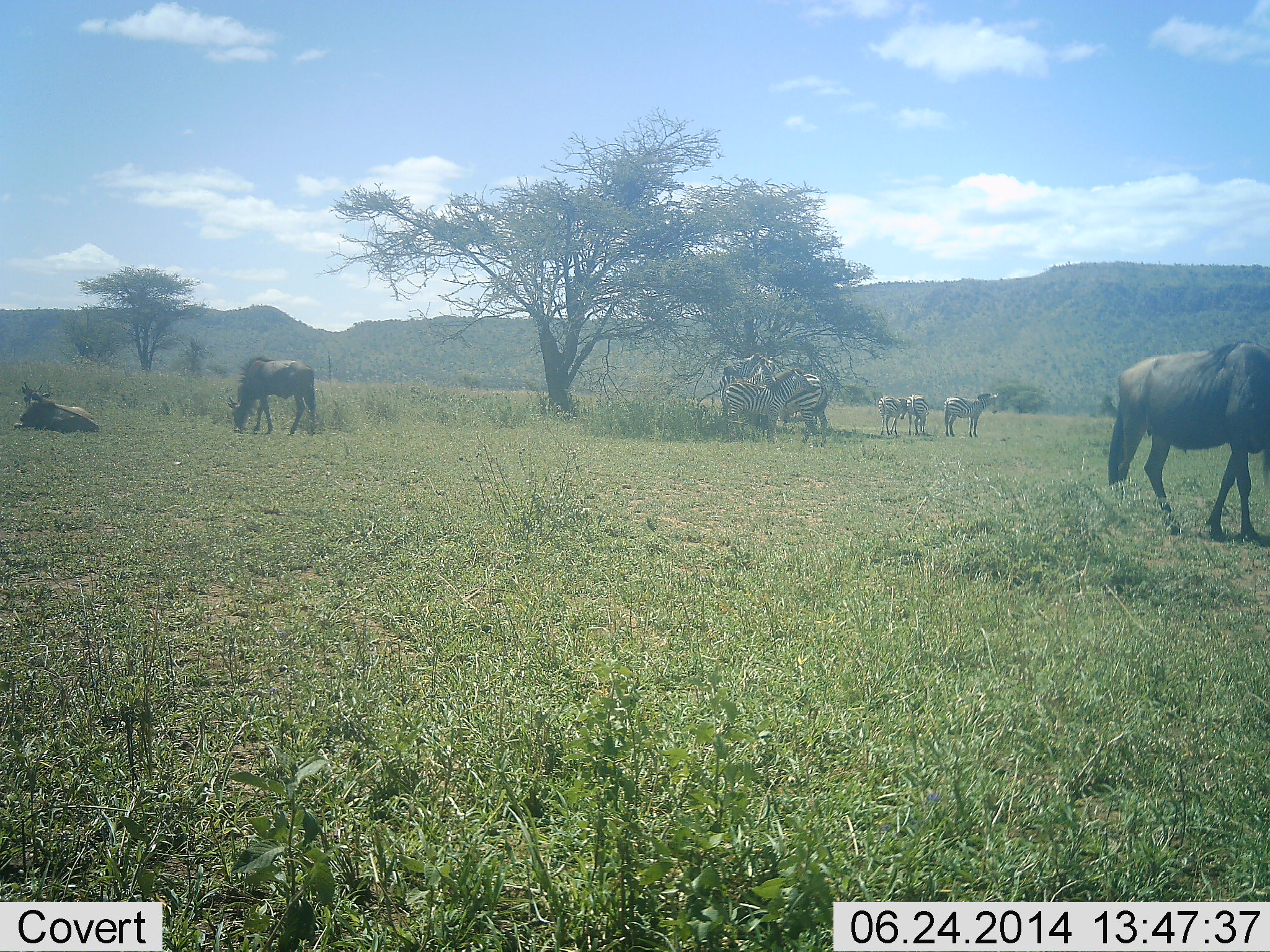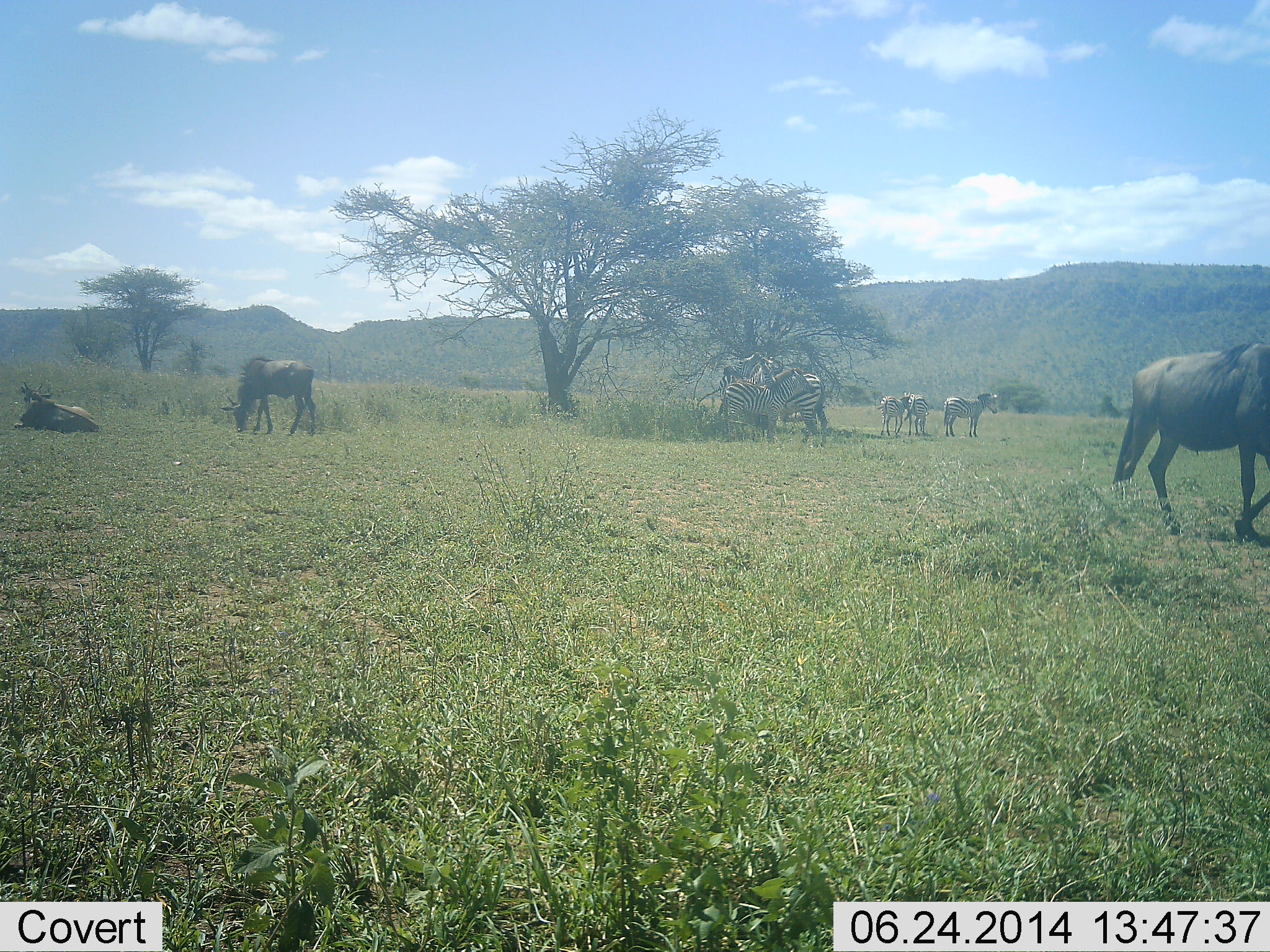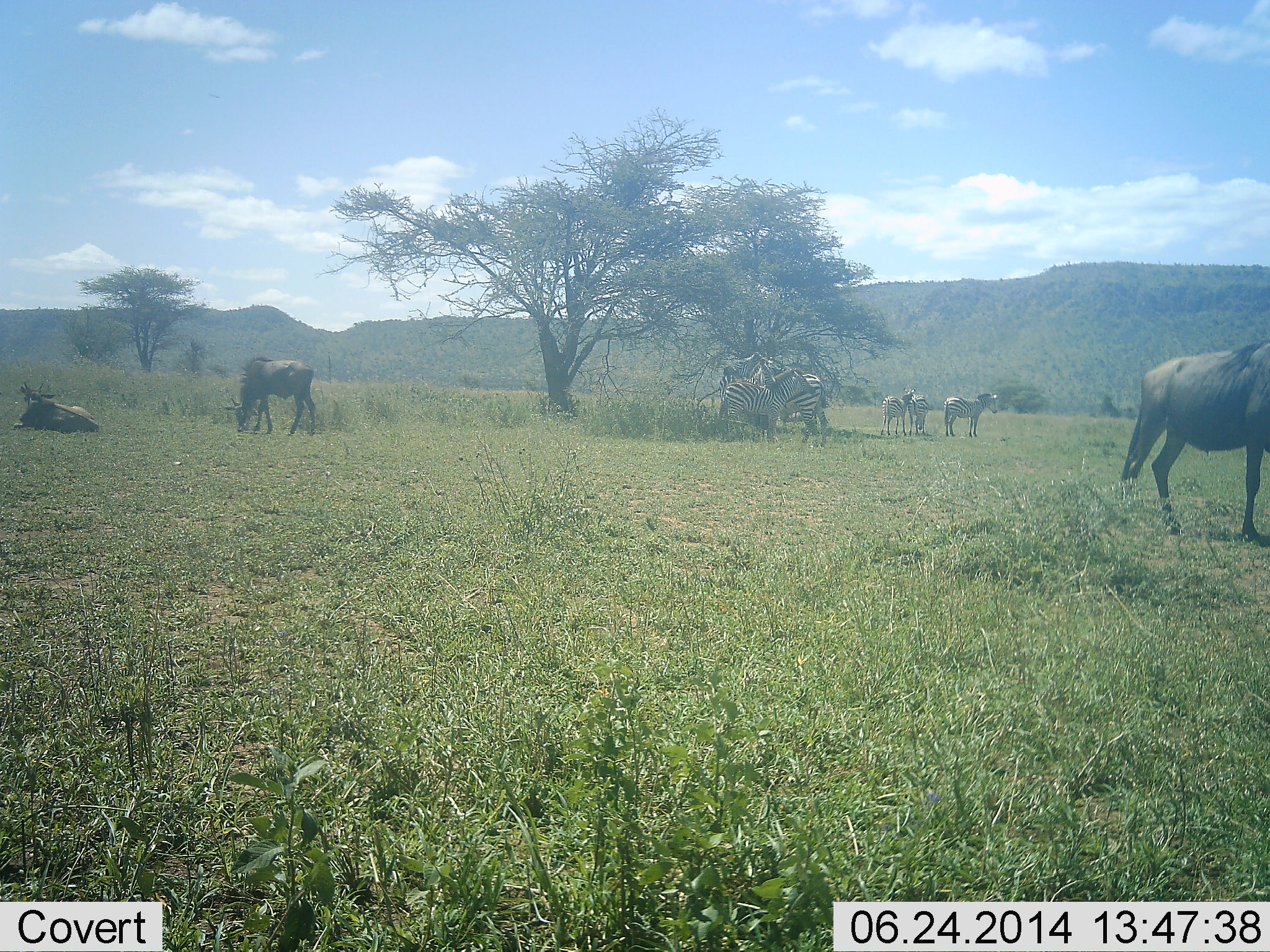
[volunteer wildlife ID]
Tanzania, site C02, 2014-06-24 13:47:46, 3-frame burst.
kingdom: Animalia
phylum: Chordata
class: Mammalia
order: Artiodactyla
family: Bovidae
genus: Connochaetes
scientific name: Connochaetes taurinus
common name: blue wildebeest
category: wildebeest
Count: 3.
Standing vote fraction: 40%.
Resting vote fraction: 90%.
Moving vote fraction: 80%.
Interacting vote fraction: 0%.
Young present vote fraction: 0%.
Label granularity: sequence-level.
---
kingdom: Animalia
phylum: Chordata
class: Mammalia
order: Perissodactyla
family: Equidae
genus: Equus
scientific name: Equus quagga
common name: plains zebra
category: zebra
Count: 6.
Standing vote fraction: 80%.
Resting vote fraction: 20%.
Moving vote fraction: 10%.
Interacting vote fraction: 20%.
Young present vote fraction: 10%.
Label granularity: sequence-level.